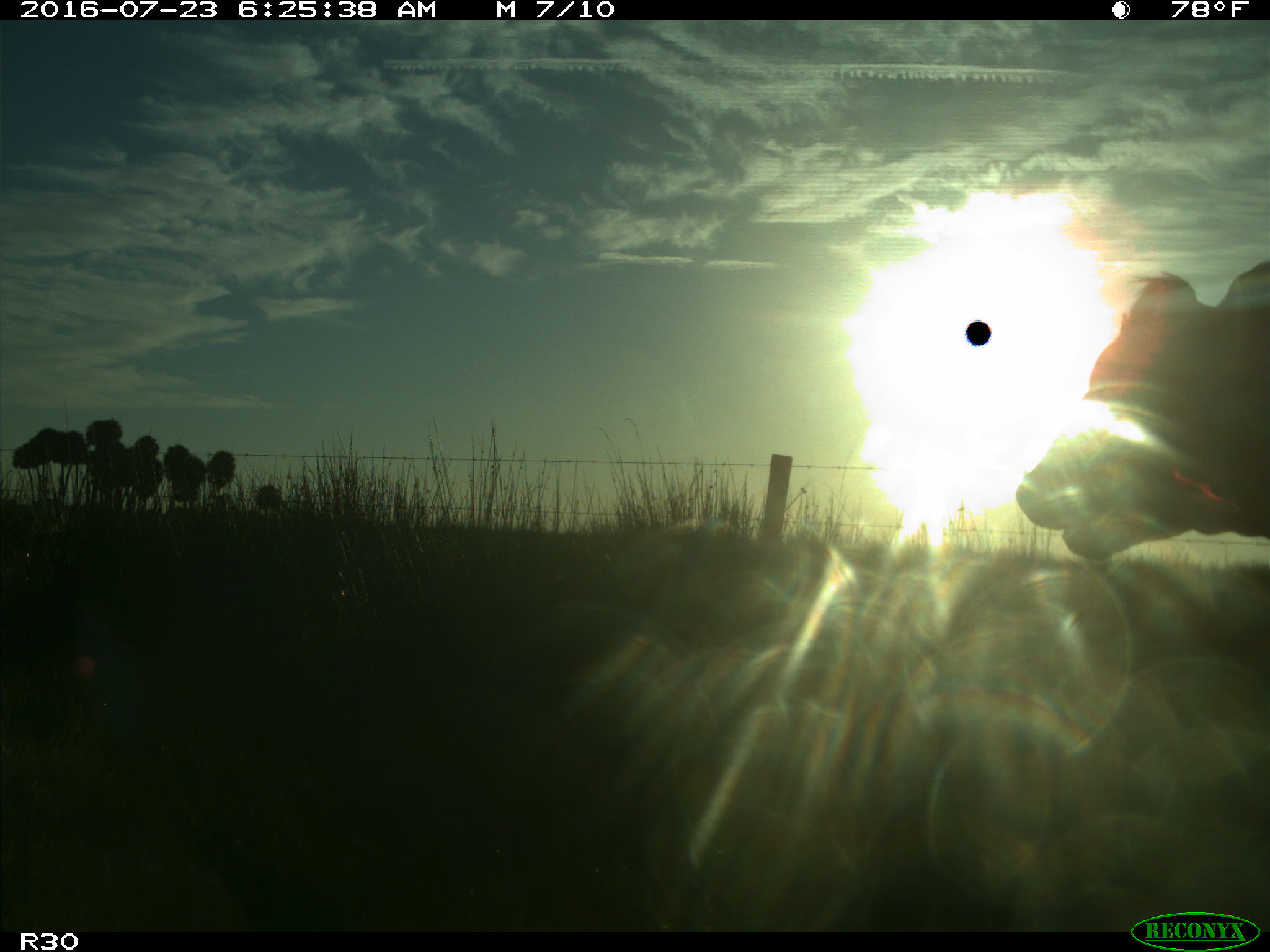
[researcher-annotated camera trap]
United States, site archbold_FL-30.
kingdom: Animalia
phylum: Chordata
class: Mammalia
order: Artiodactyla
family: Bovidae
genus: Bos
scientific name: Bos taurus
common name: domestic cow